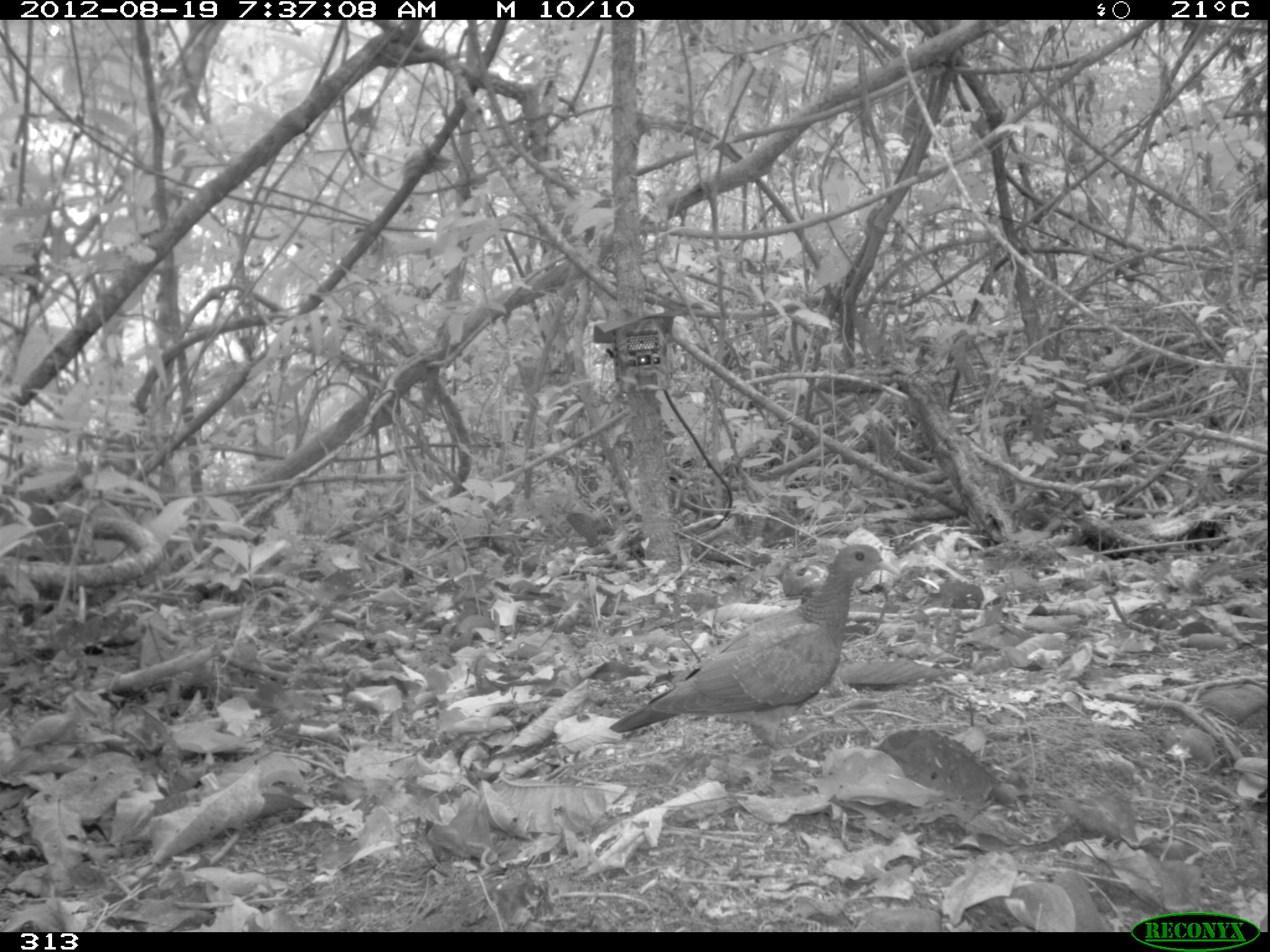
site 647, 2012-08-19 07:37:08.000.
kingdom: Animalia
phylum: Chordata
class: Aves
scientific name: Aves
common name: bird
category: unknown bird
Unknown bird (bird) (Aves).